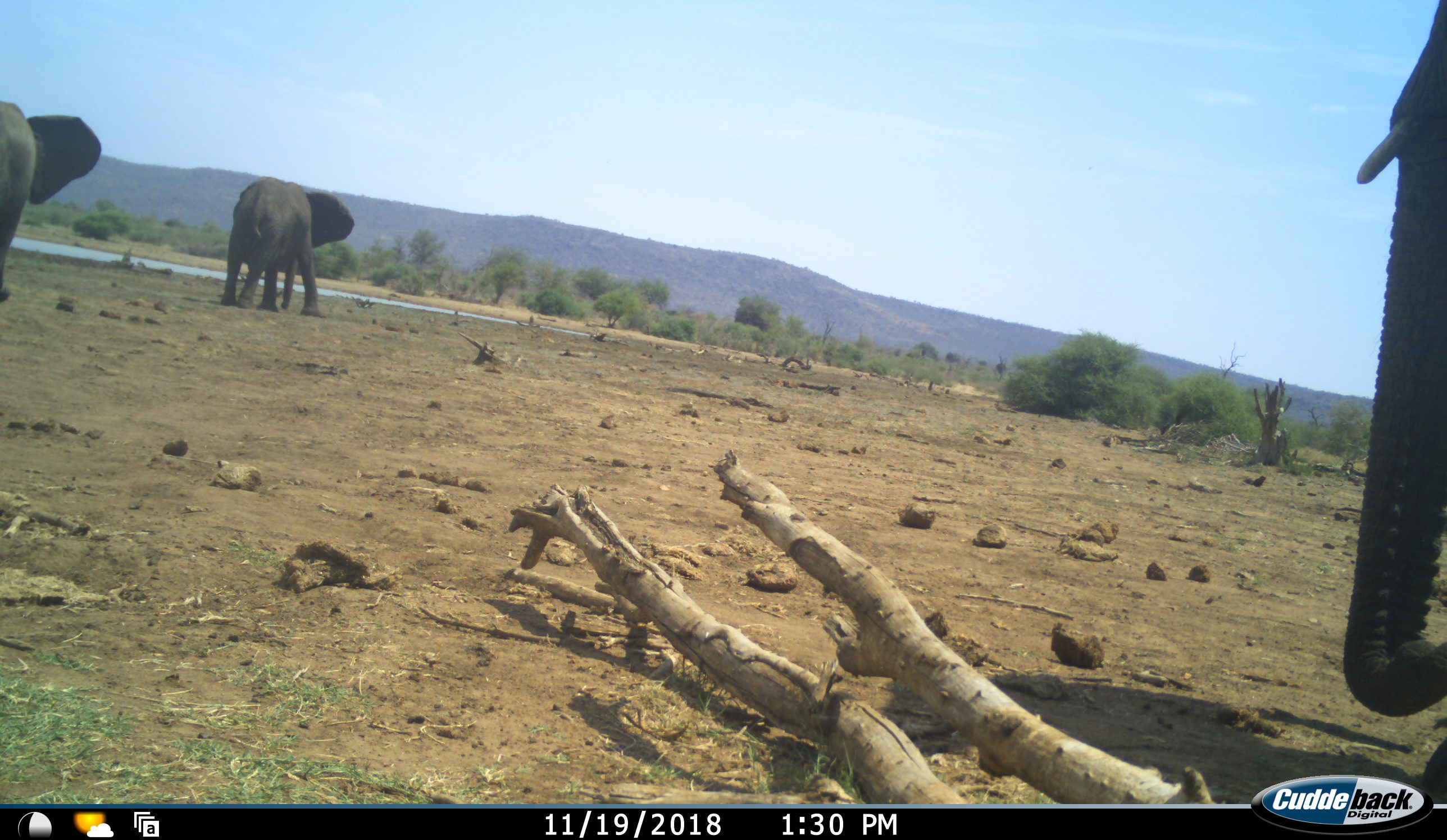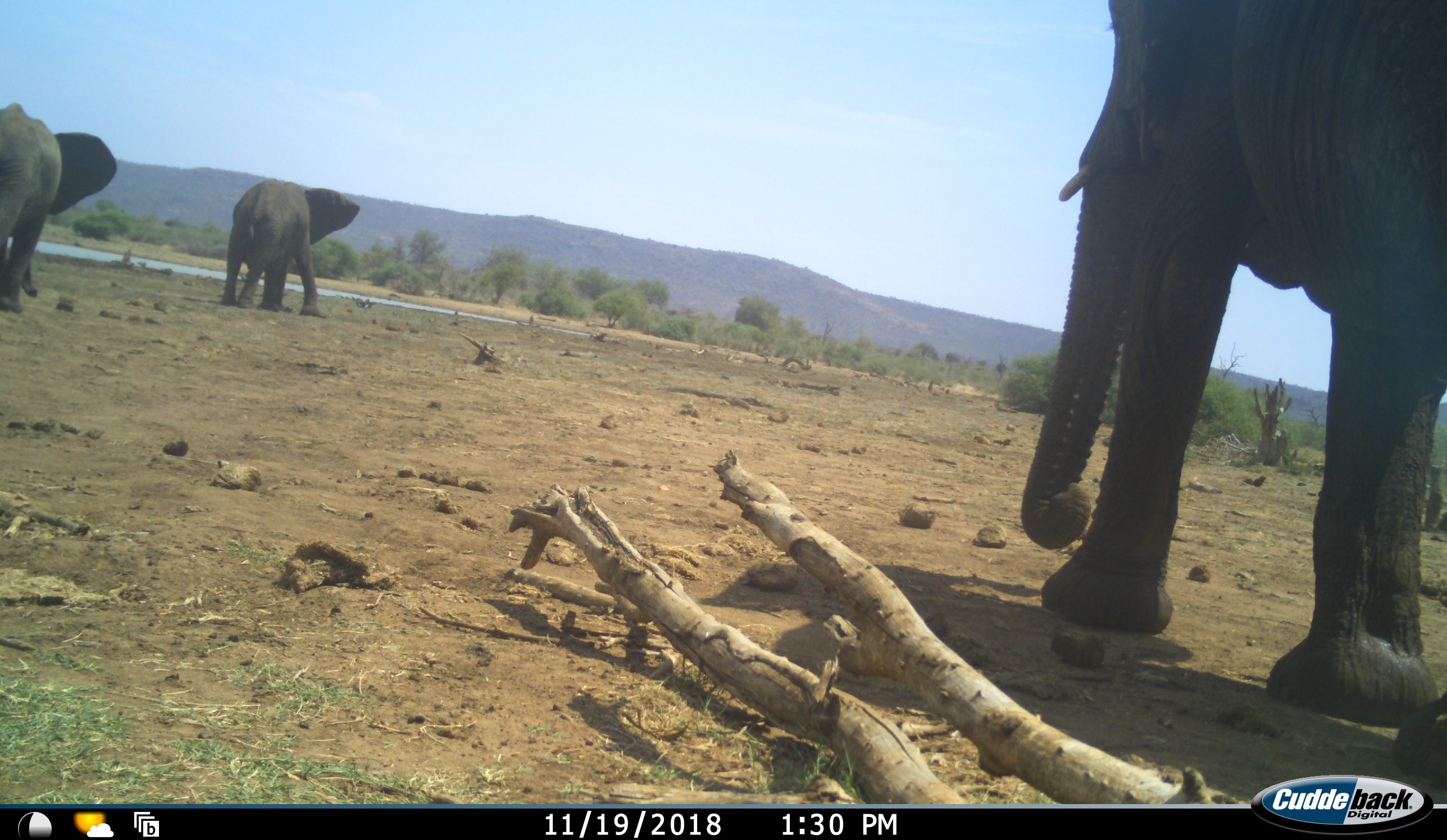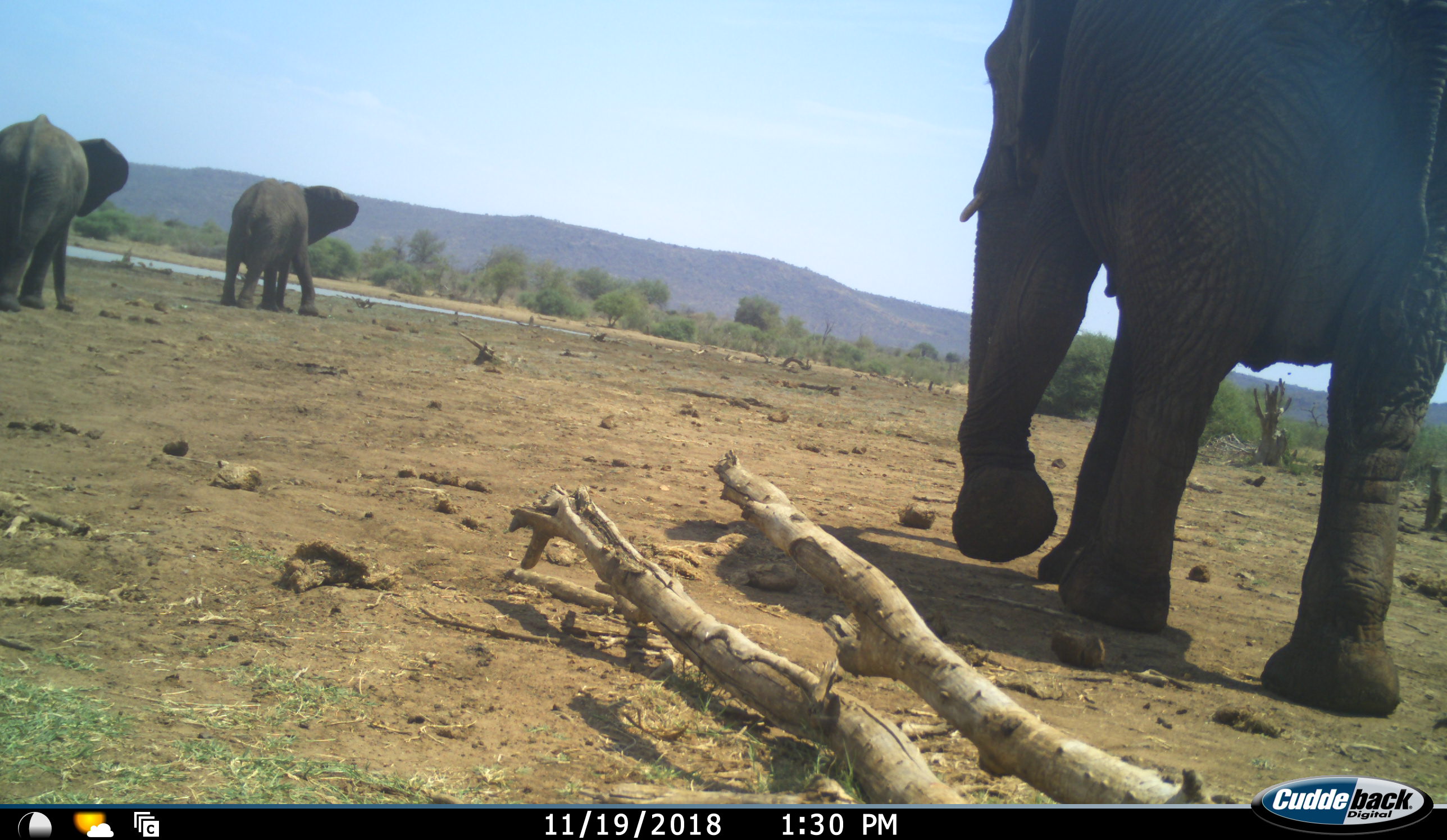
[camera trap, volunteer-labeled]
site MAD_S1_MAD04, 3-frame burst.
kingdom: Animalia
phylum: Chordata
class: Mammalia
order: Proboscidea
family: Elephantidae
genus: Loxodonta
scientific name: Loxodonta africana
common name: african bush elephant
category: elephant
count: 3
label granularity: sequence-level